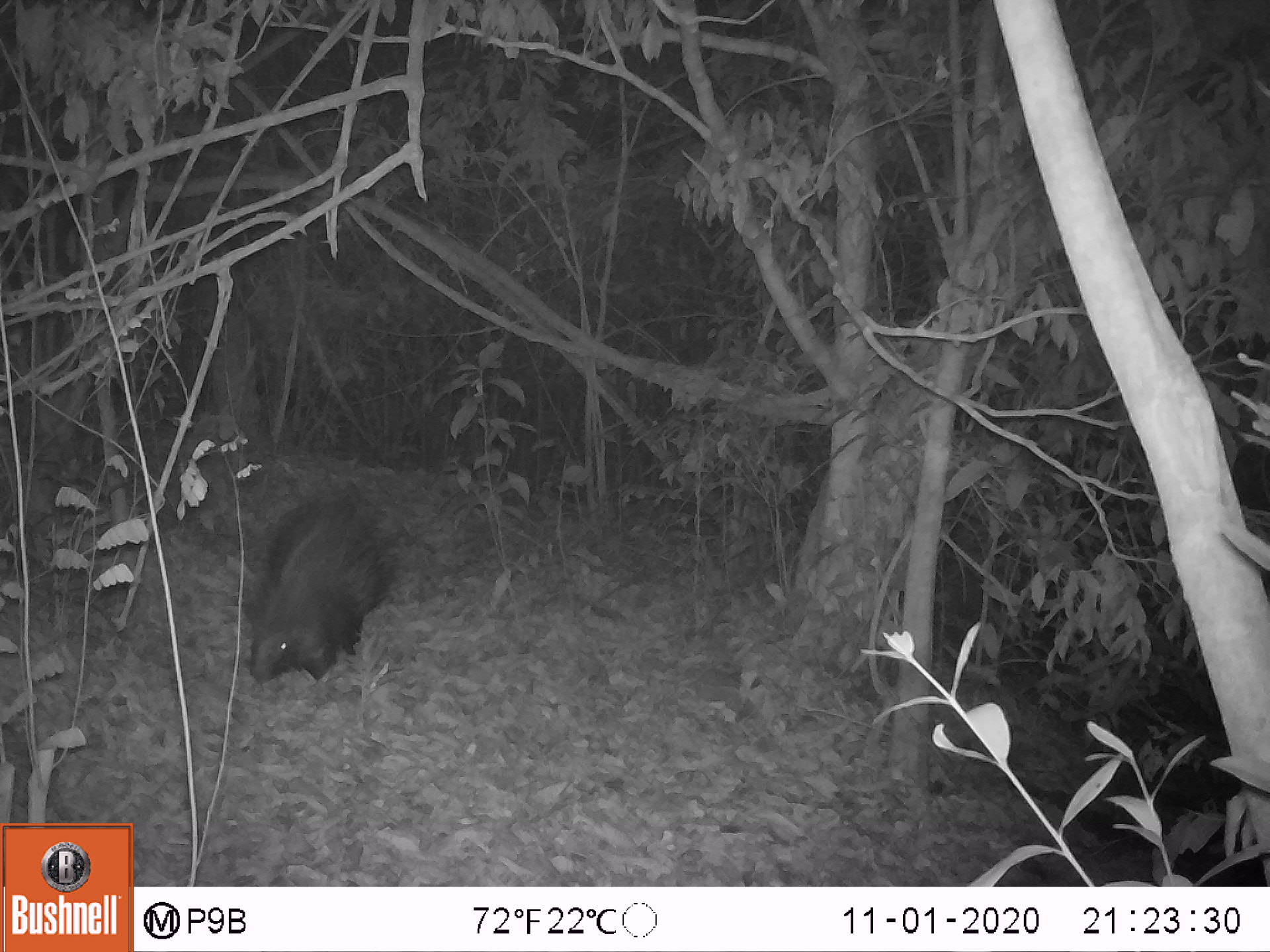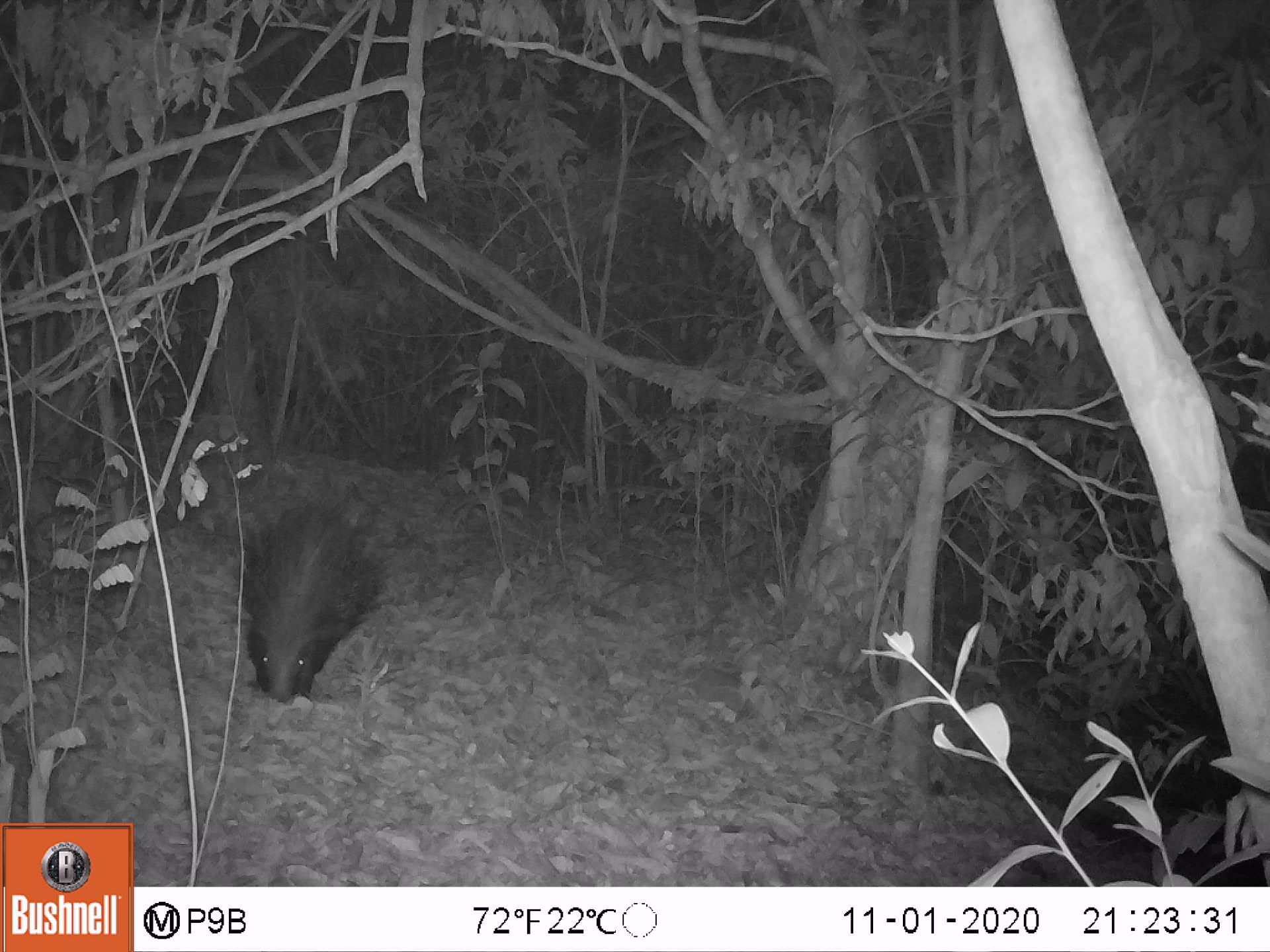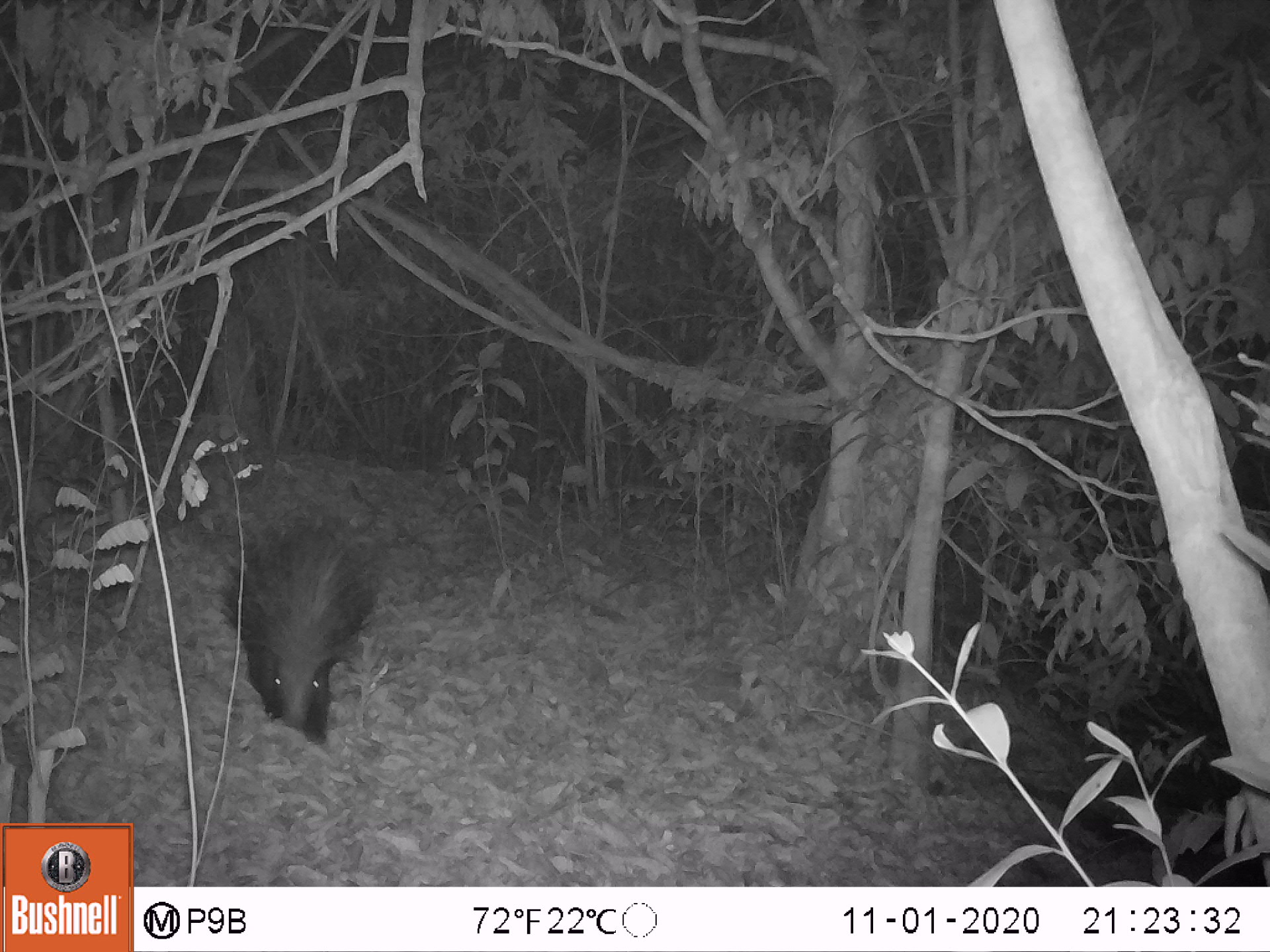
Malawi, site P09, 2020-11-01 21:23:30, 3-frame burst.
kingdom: Animalia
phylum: Chordata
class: Mammalia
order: Rodentia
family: Hystricidae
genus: Hystrix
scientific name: Hystrix africaeaustralis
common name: cape porcupine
Cape porcupine (Hystrix africaeaustralis), count 1.